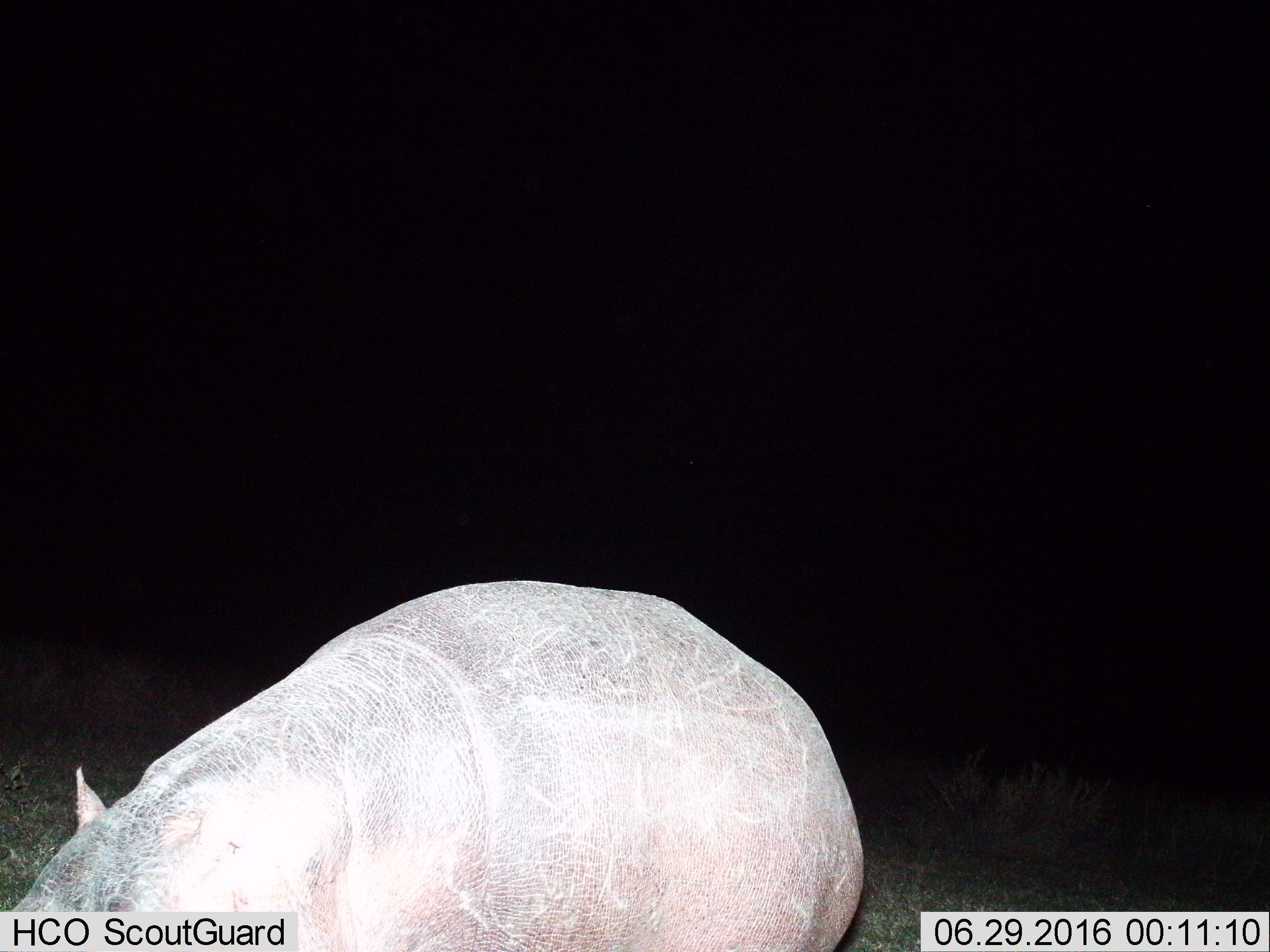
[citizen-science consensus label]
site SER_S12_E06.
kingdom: Animalia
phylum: Chordata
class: Mammalia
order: Artiodactyla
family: Hippopotamidae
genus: Hippopotamus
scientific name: Hippopotamus amphibius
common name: hippopotamus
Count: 1.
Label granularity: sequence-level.